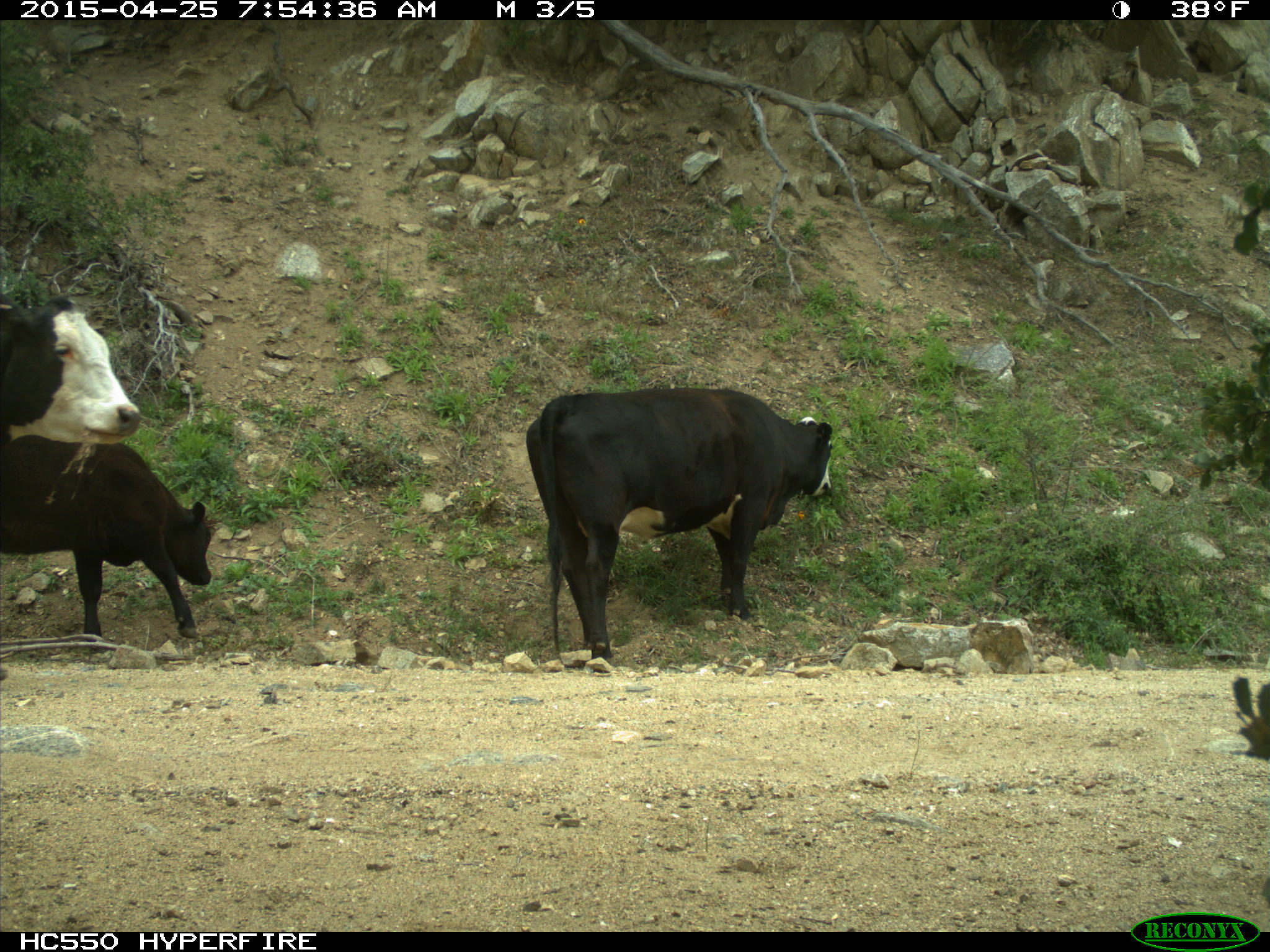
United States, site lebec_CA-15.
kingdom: Animalia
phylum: Chordata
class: Mammalia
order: Artiodactyla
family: Bovidae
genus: Bos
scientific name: Bos taurus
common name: domestic cow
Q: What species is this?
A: Bos taurus (domestic cow).